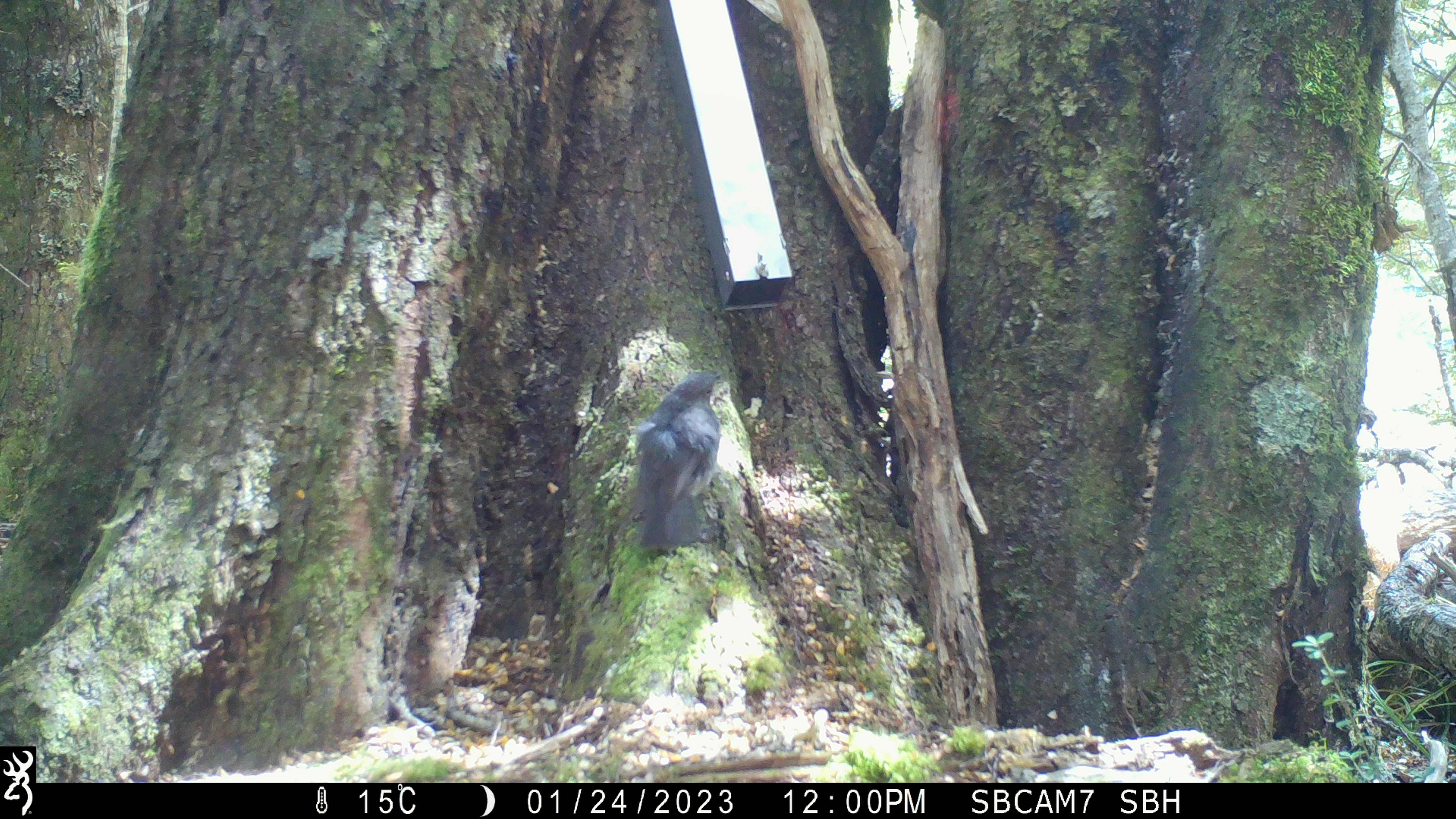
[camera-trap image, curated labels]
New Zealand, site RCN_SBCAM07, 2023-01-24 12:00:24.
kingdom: Animalia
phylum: Chordata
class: Aves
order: Passeriformes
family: Petroicidae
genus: Petroica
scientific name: Petroica australis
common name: new zealand robin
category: robin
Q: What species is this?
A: Robin (new zealand robin) (Petroica australis).